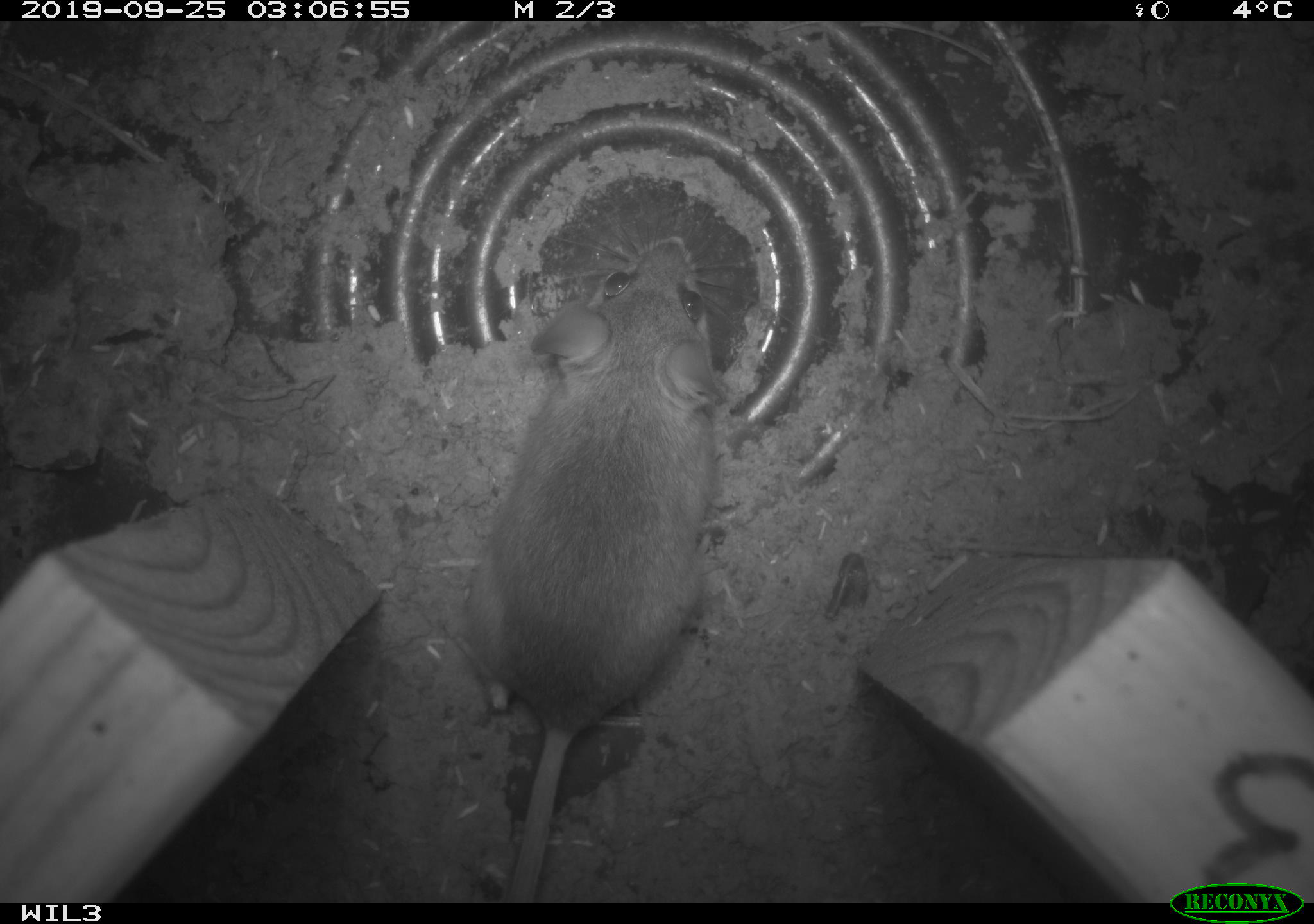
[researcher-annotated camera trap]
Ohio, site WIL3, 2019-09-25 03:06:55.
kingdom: Animalia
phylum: Chordata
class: Mammalia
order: Rodentia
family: Cricetidae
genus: Peromyscus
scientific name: Peromyscus leucopus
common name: white-footed mouse